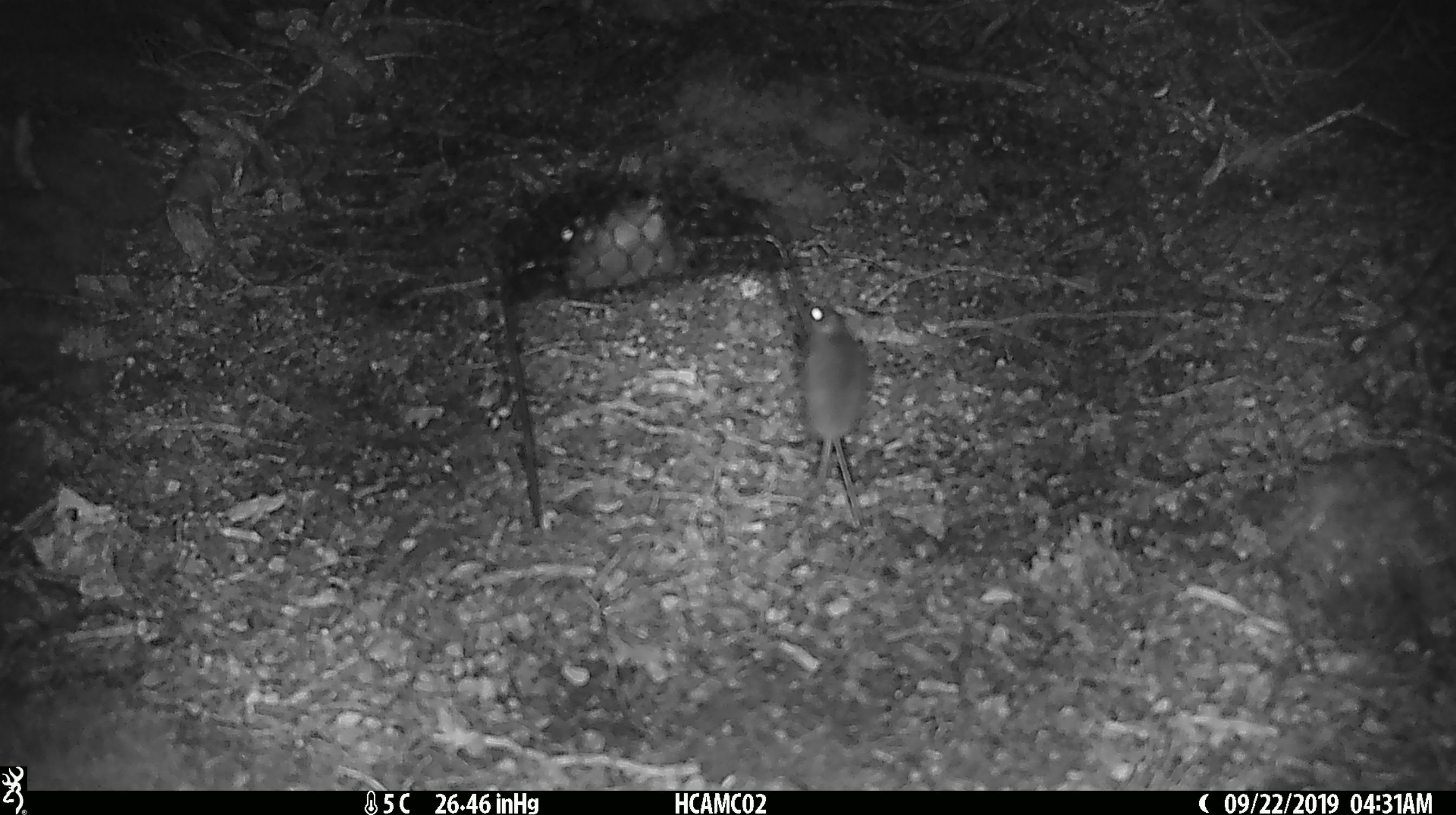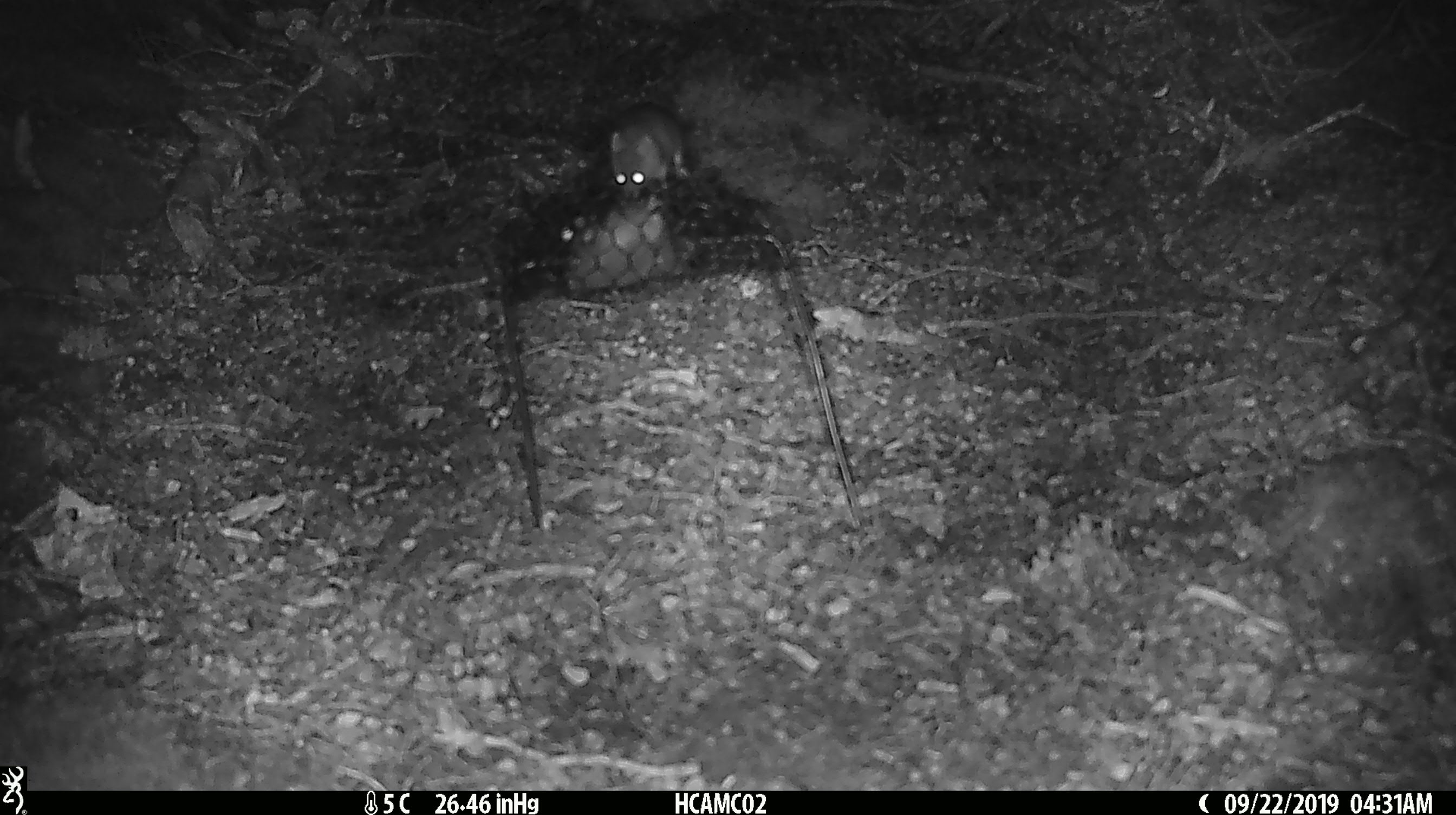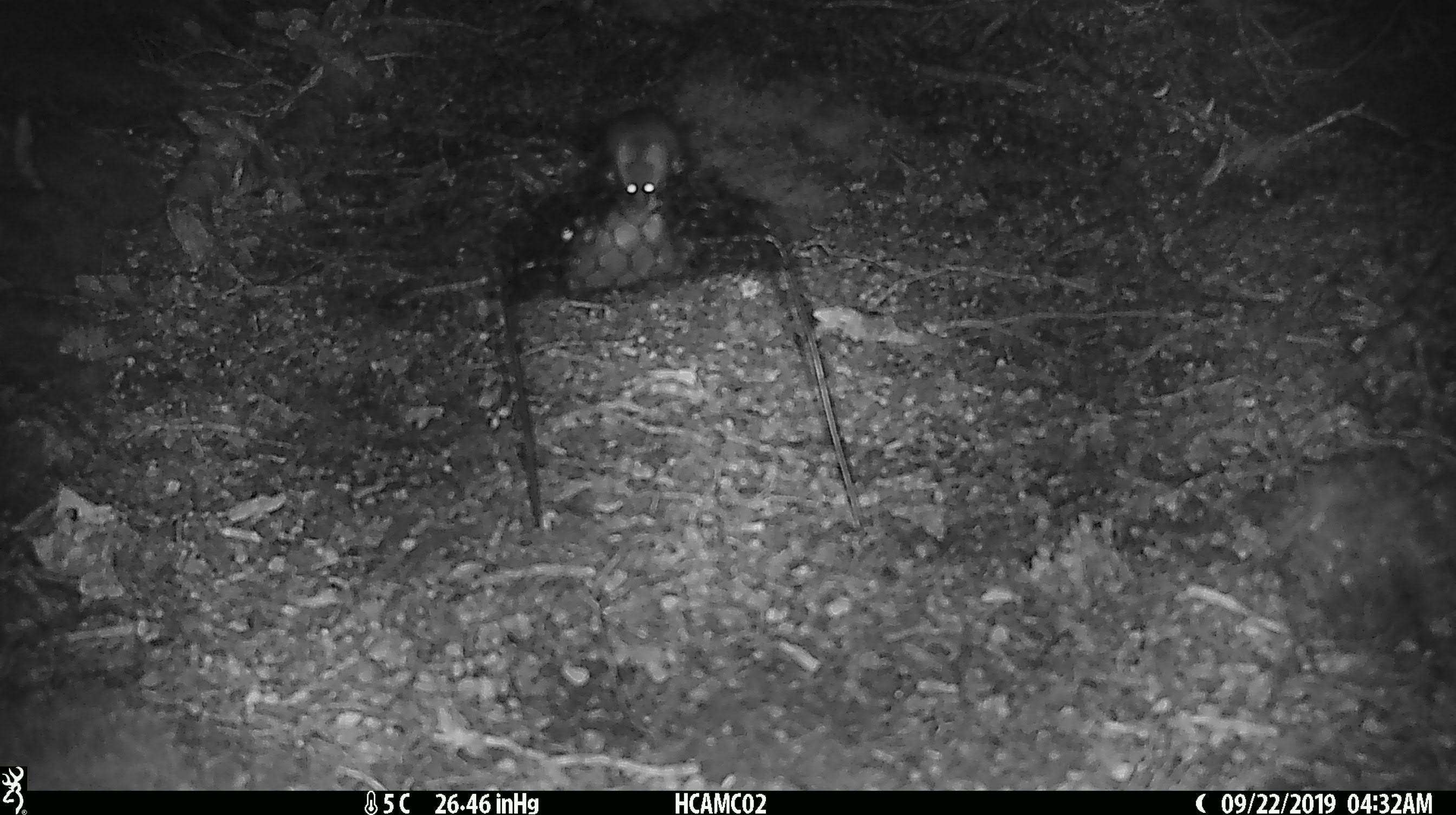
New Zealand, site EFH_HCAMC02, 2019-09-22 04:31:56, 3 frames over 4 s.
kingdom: Animalia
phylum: Chordata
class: Mammalia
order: Rodentia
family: Muridae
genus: Mus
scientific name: Mus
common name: mouse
Mouse (Mus).